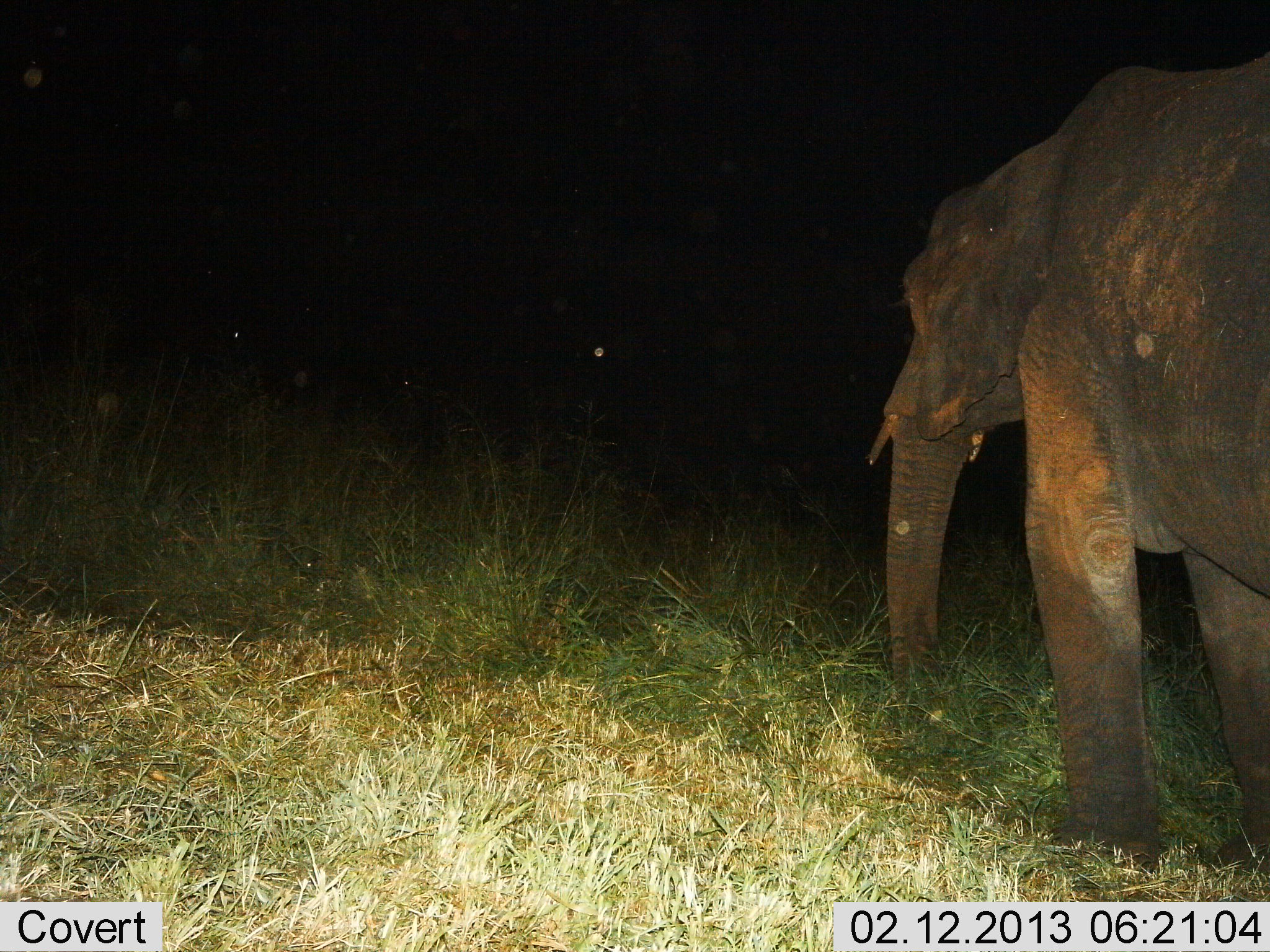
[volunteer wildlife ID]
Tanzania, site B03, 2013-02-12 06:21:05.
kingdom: Animalia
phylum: Chordata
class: Mammalia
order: Proboscidea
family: Elephantidae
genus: Loxodonta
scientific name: Loxodonta africana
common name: african bush elephant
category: elephant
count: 1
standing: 73%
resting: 0%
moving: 17%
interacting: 0%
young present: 0%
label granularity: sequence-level